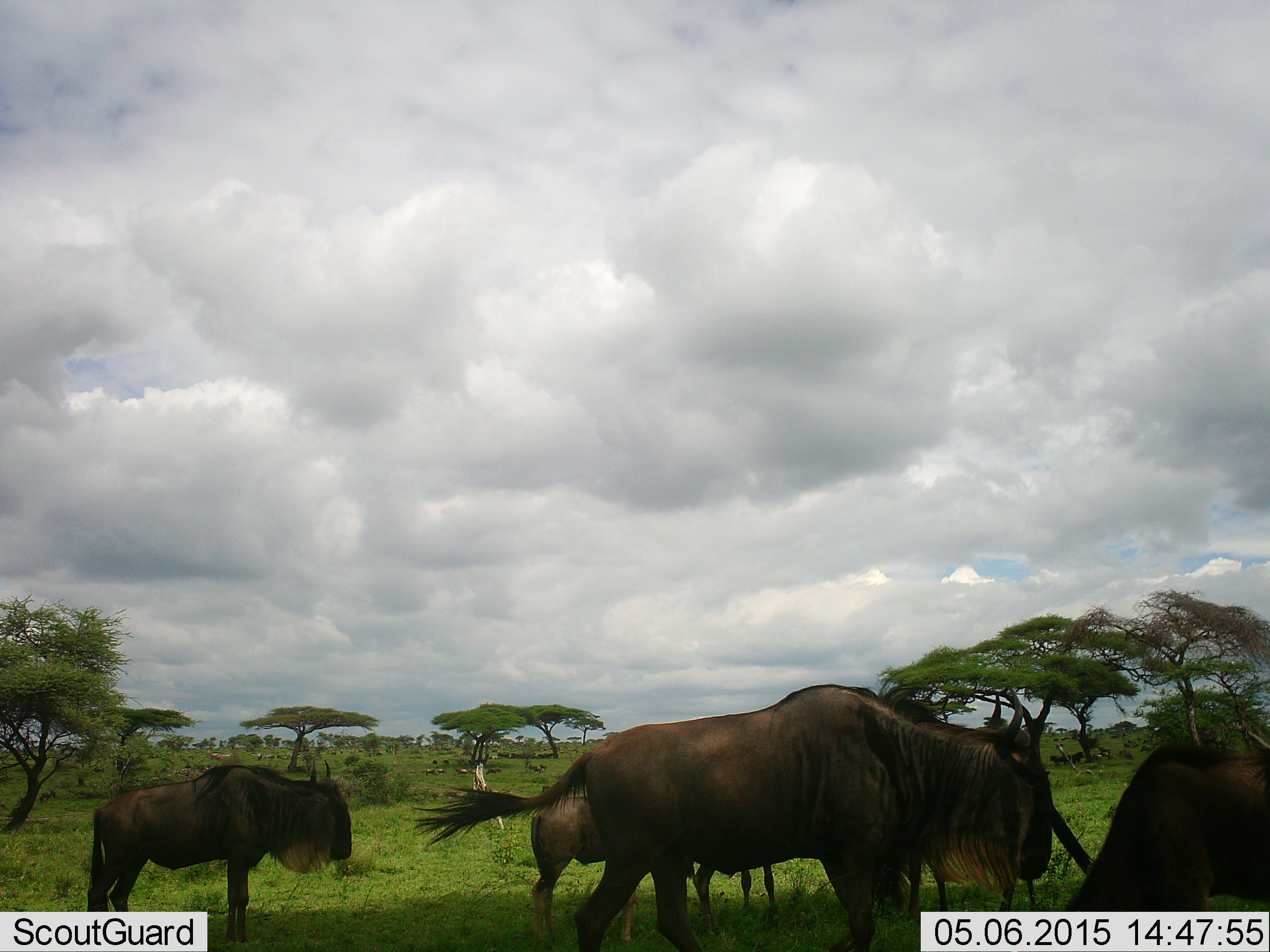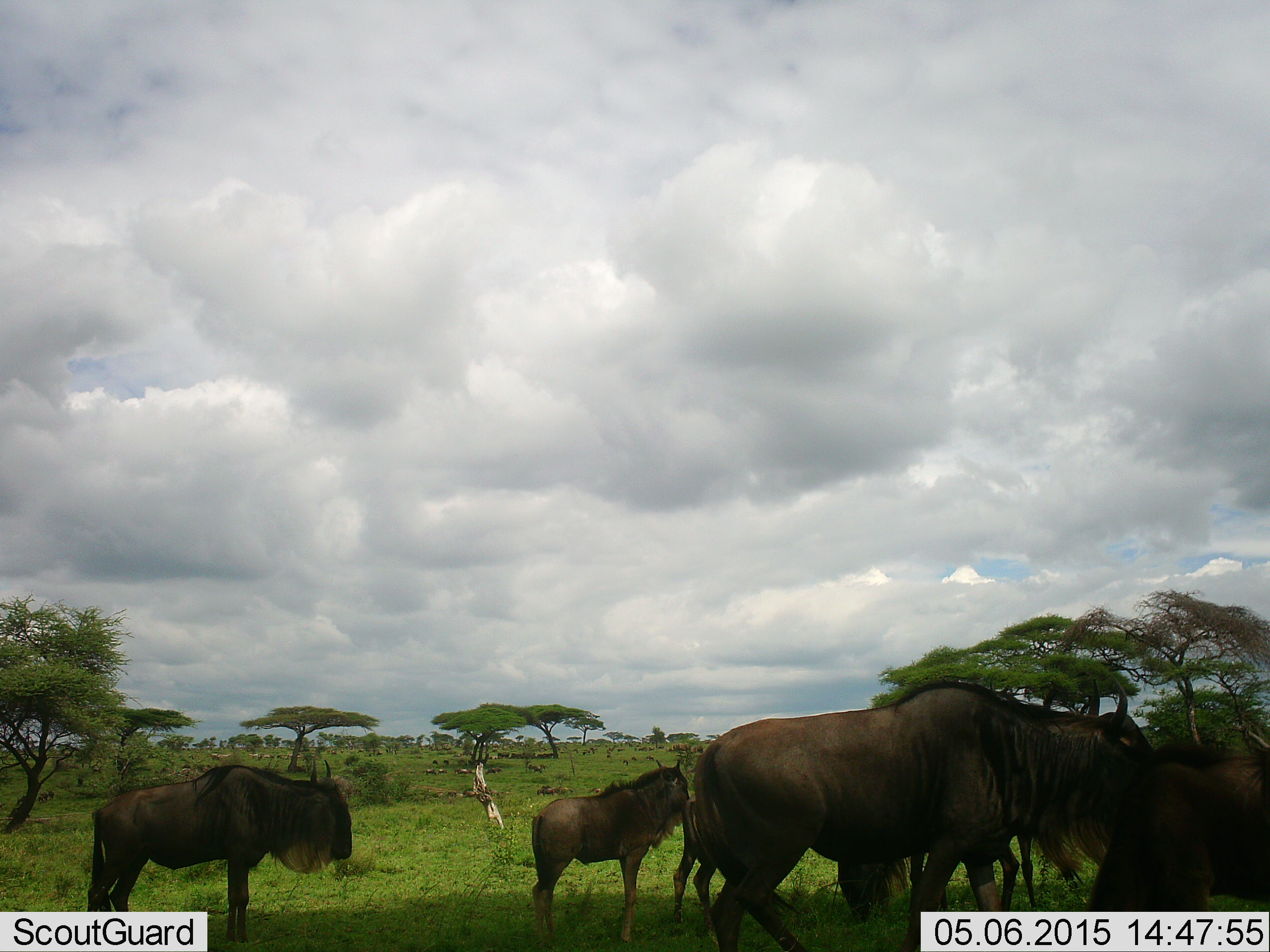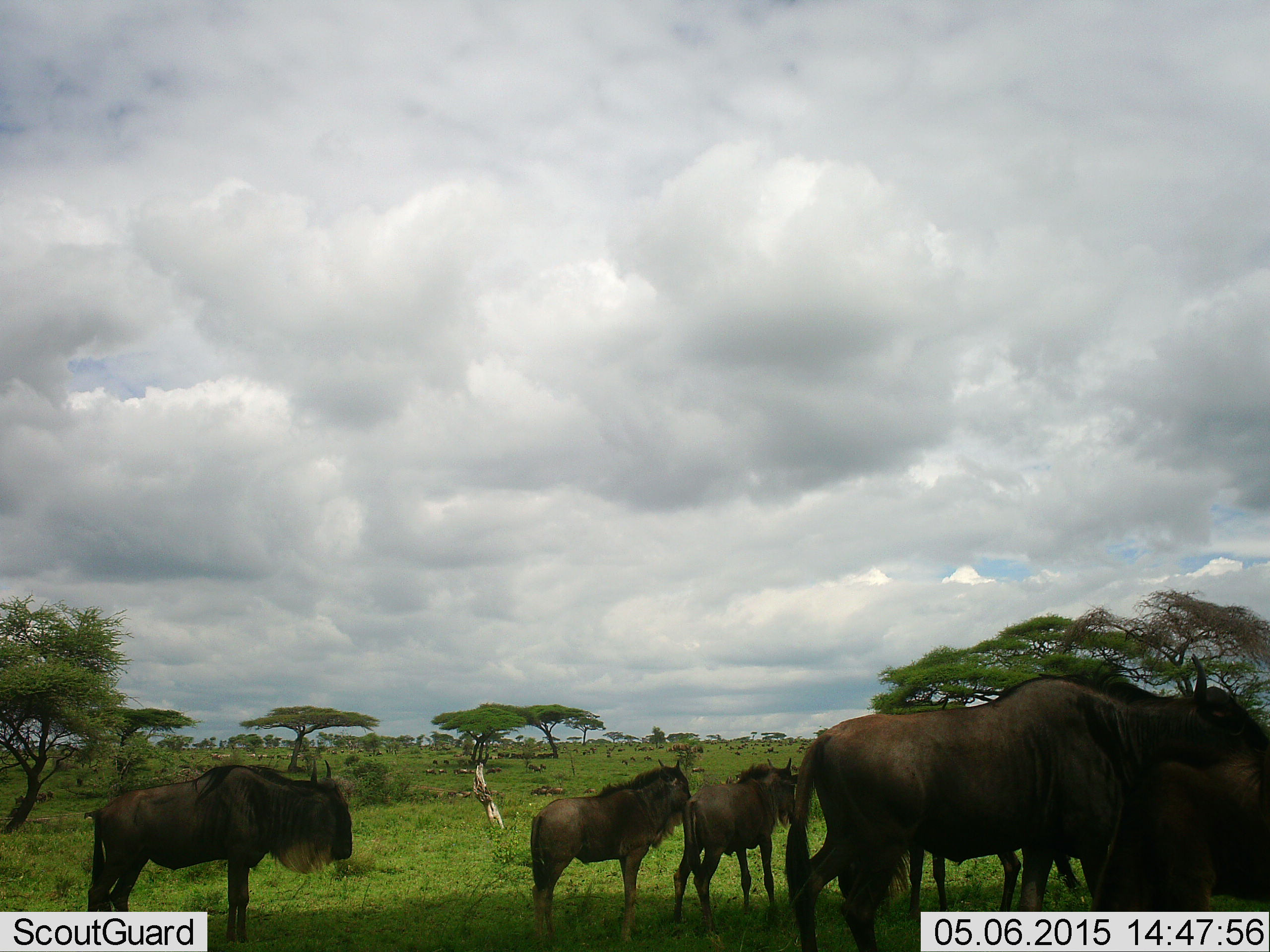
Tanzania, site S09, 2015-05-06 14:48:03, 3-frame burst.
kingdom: Animalia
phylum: Chordata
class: Mammalia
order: Artiodactyla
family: Bovidae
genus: Connochaetes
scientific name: Connochaetes taurinus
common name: blue wildebeest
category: wildebeest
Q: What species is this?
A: Wildebeest (blue wildebeest) (Connochaetes taurinus).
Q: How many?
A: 6.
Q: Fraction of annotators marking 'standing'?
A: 90%.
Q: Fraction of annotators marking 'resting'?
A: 10%.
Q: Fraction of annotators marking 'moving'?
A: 70%.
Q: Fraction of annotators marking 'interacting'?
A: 0%.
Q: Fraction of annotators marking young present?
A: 20%.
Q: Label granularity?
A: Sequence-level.